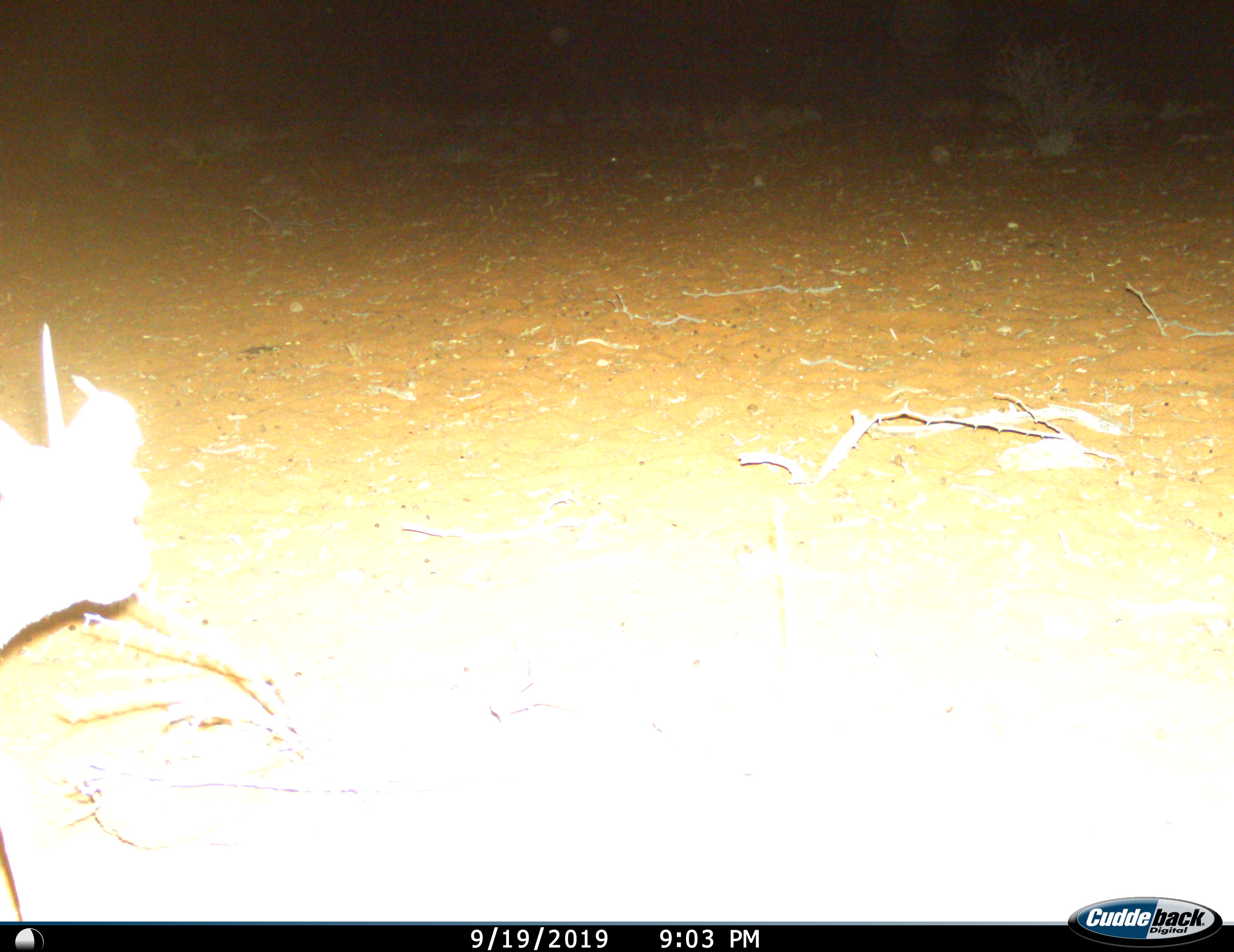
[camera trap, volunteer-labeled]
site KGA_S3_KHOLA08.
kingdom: Animalia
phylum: Chordata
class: Mammalia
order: Artiodactyla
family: Bovidae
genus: Raphicerus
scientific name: Raphicerus campestris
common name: steenbok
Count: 1.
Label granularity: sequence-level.